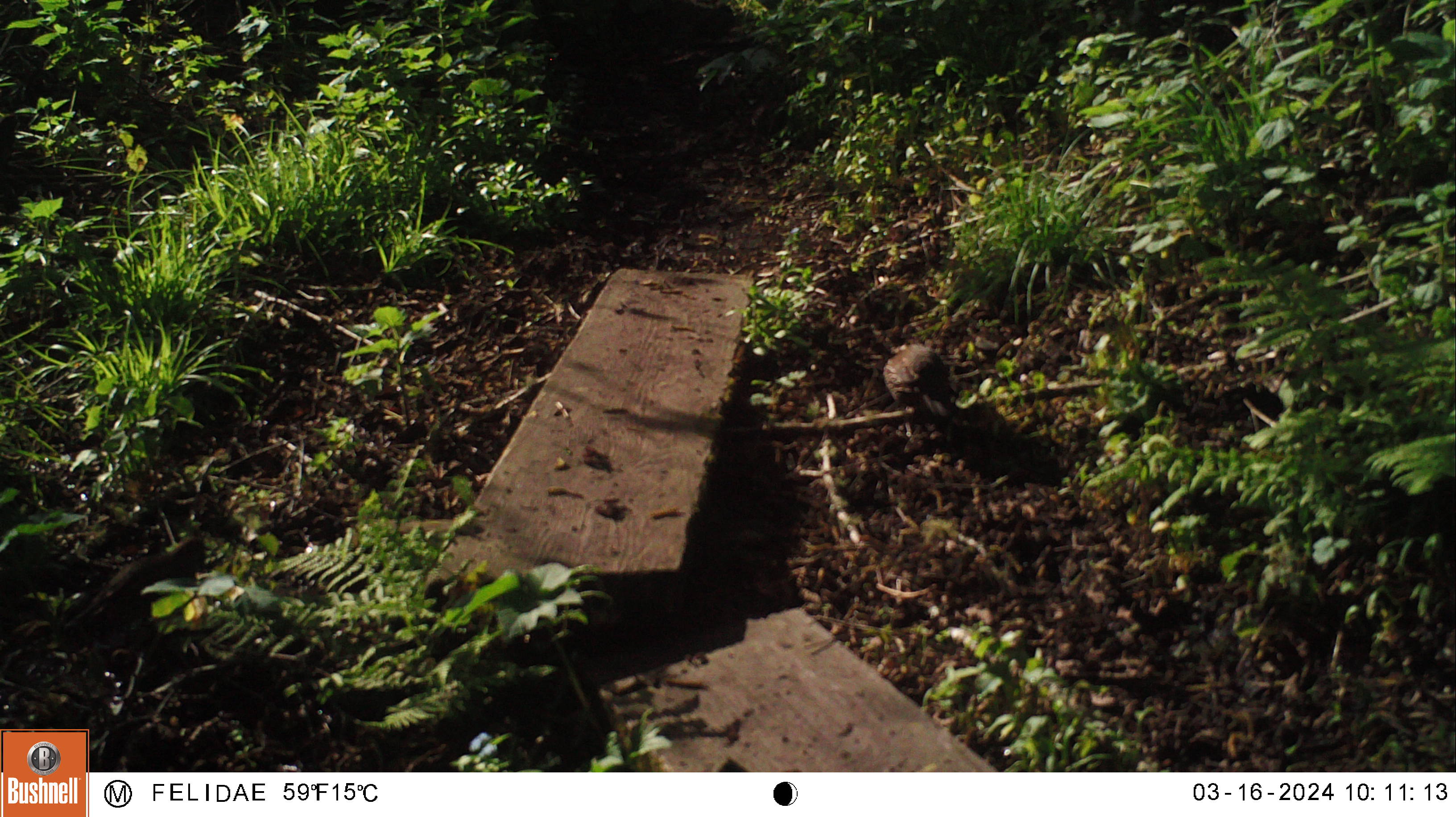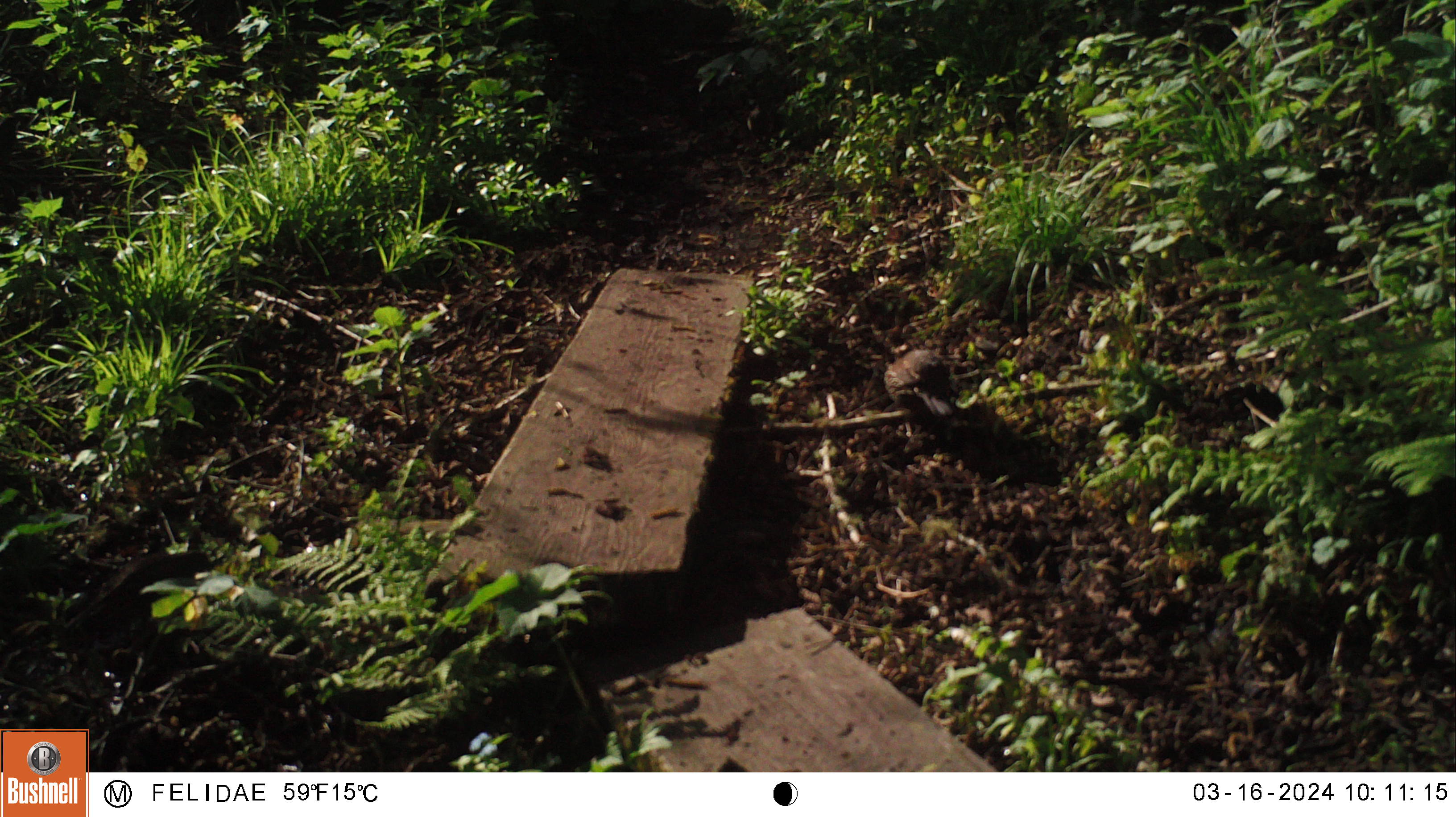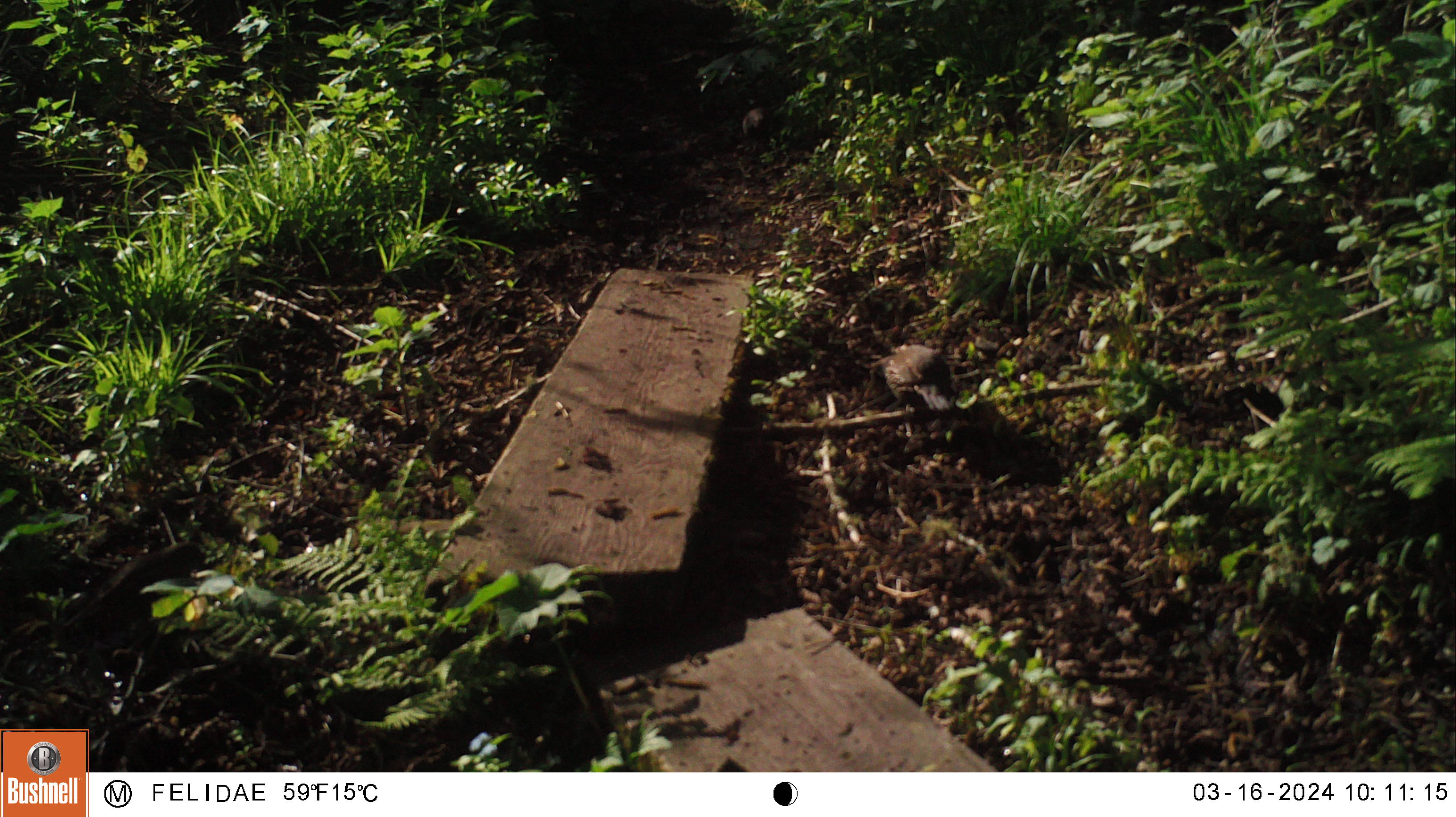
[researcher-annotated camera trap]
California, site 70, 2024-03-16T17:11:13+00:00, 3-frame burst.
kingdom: Animalia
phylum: Chordata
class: Aves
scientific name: Aves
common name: bird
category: unknown bird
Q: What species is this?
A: Unknown bird (bird) (Aves).